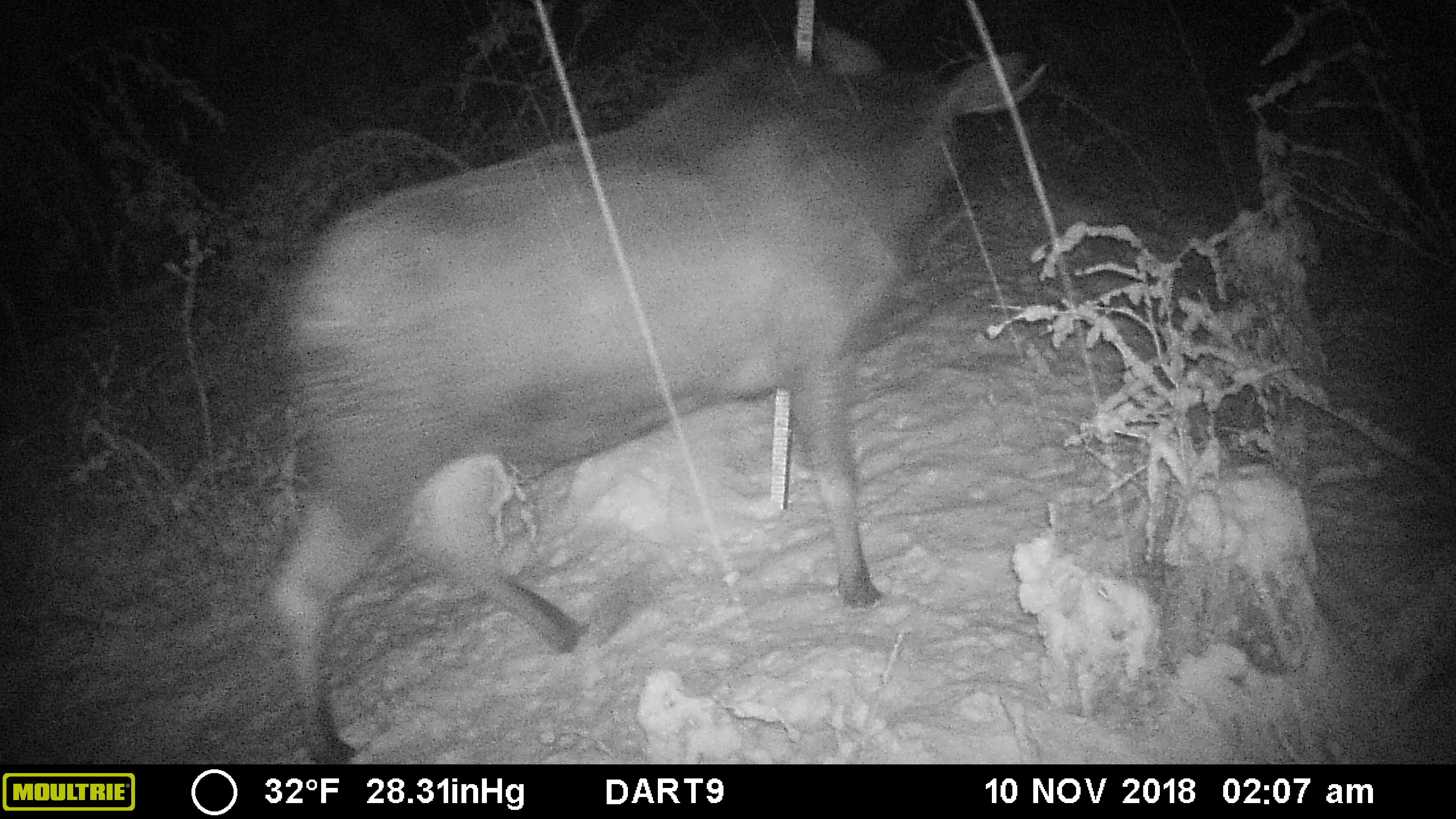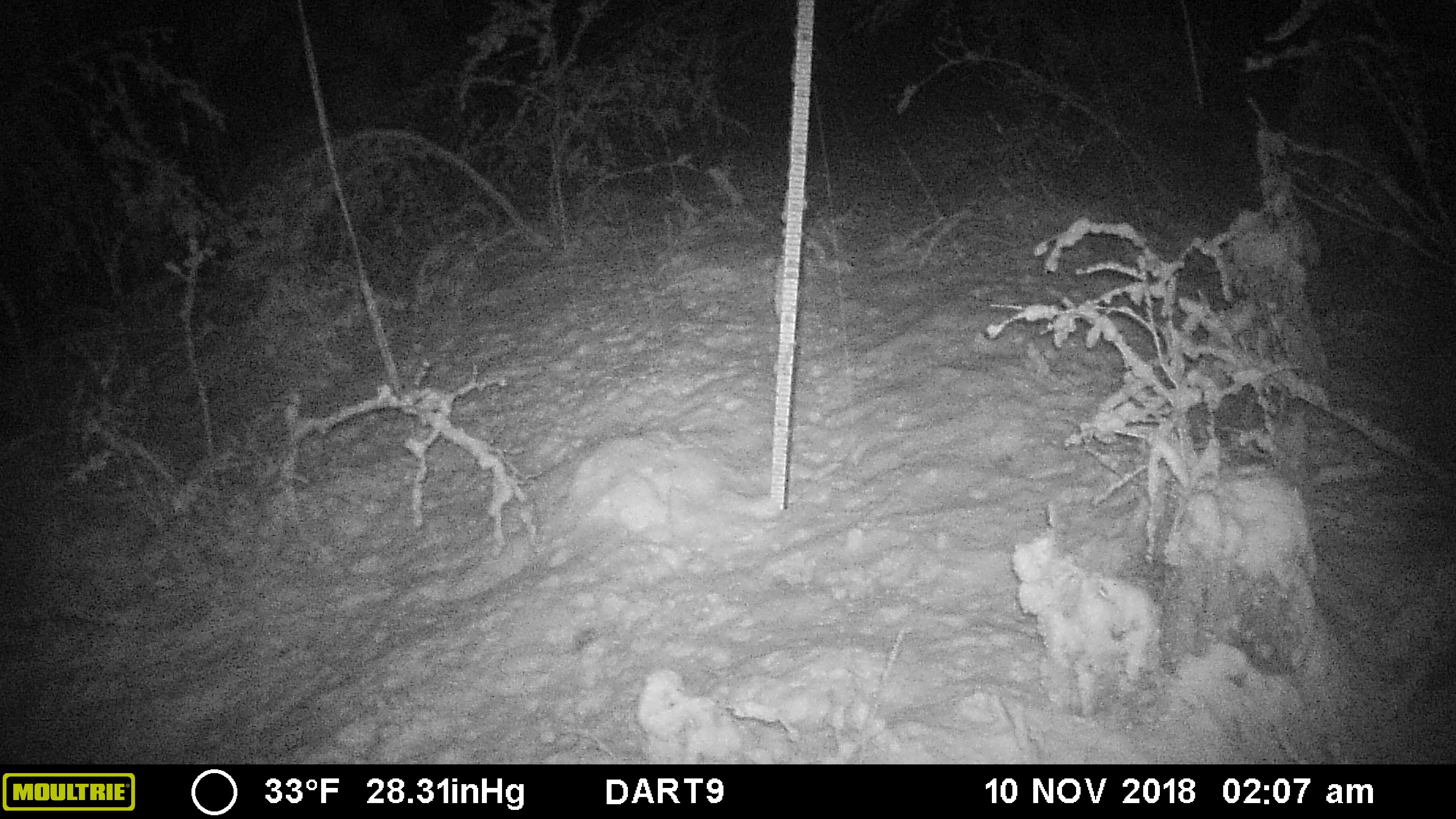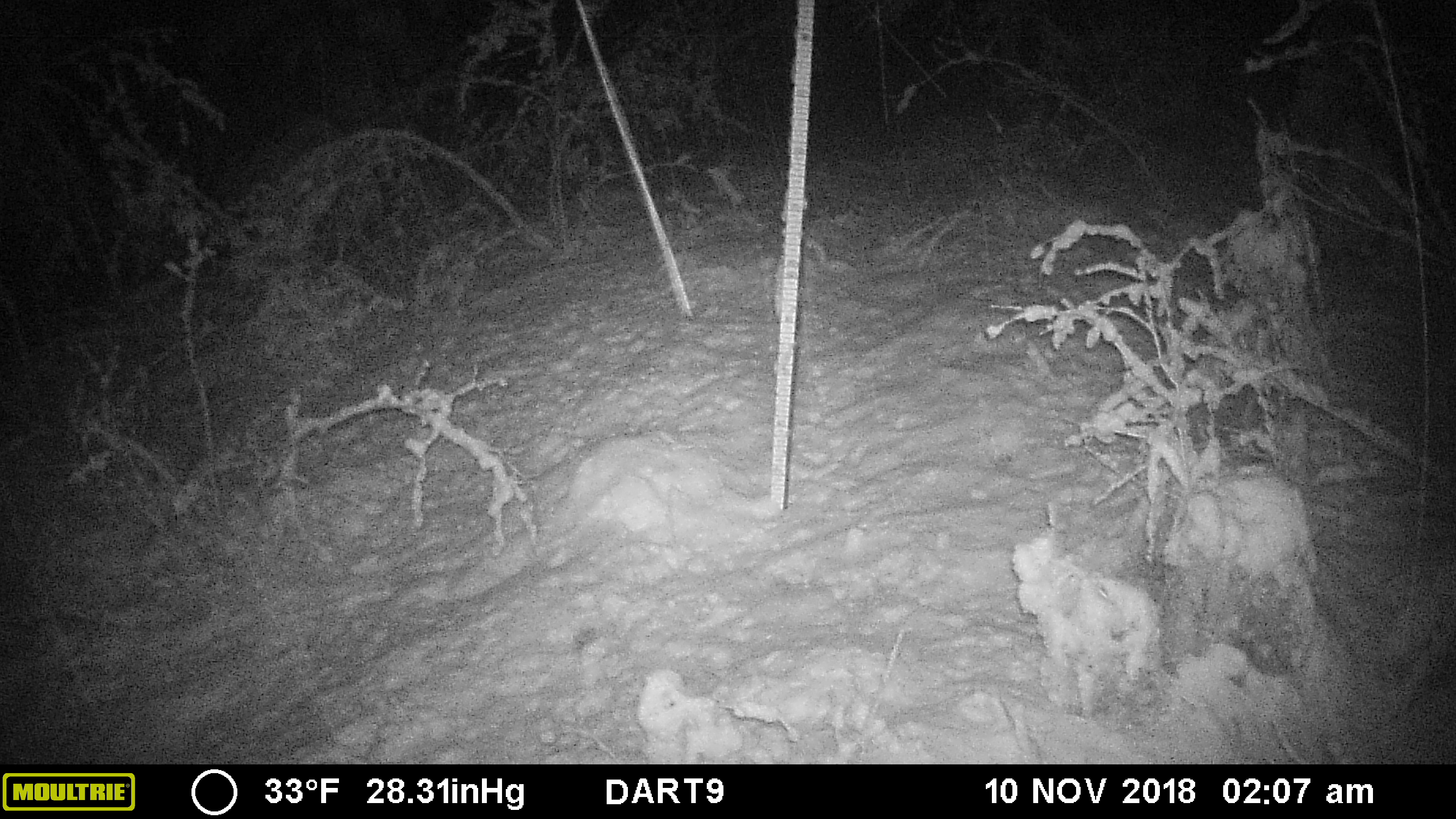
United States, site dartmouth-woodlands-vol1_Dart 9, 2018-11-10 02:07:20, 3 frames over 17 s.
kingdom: Animalia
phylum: Chordata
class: Mammalia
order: Artiodactyla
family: Cervidae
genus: Alces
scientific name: Alces alces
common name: moose